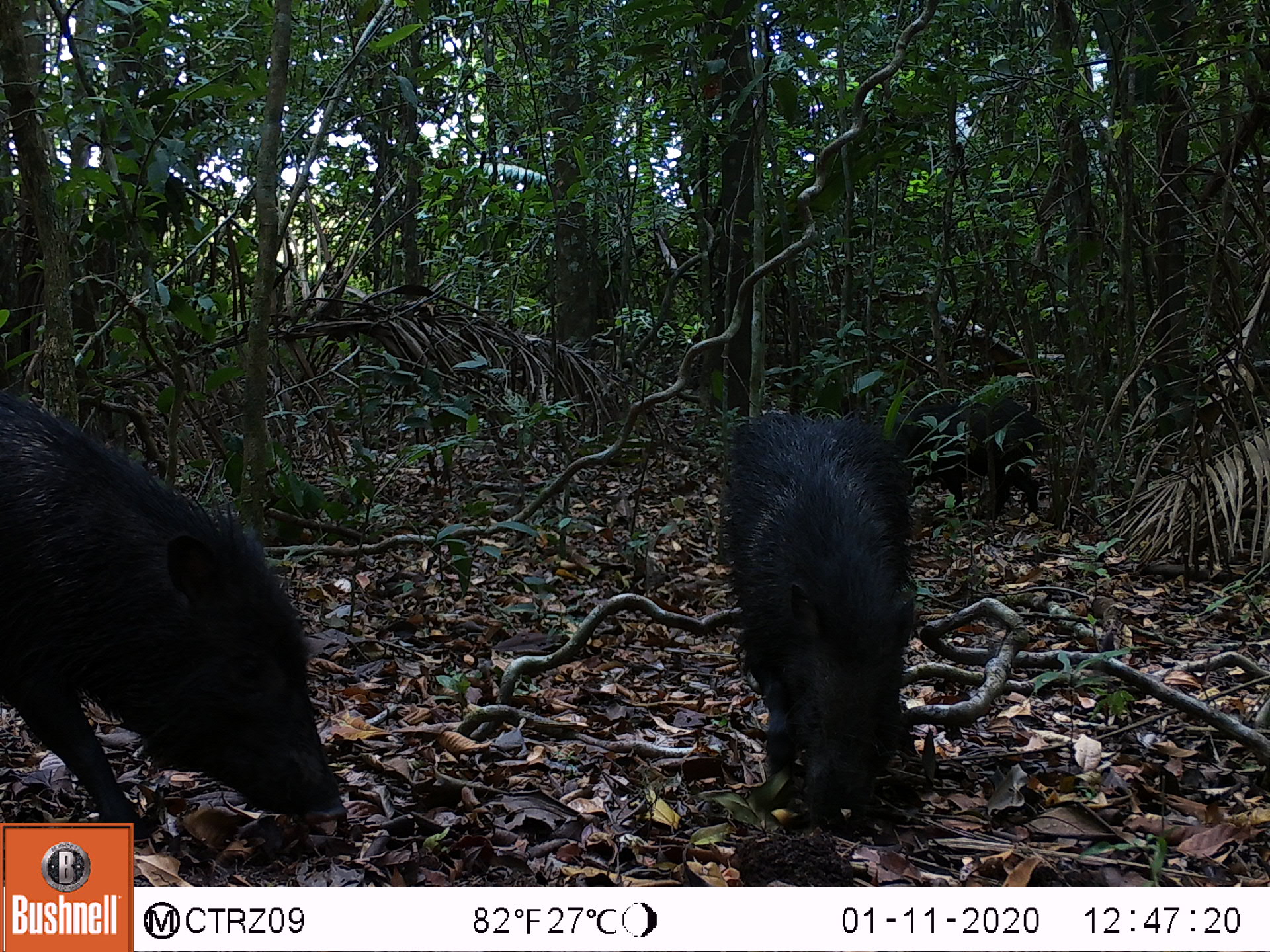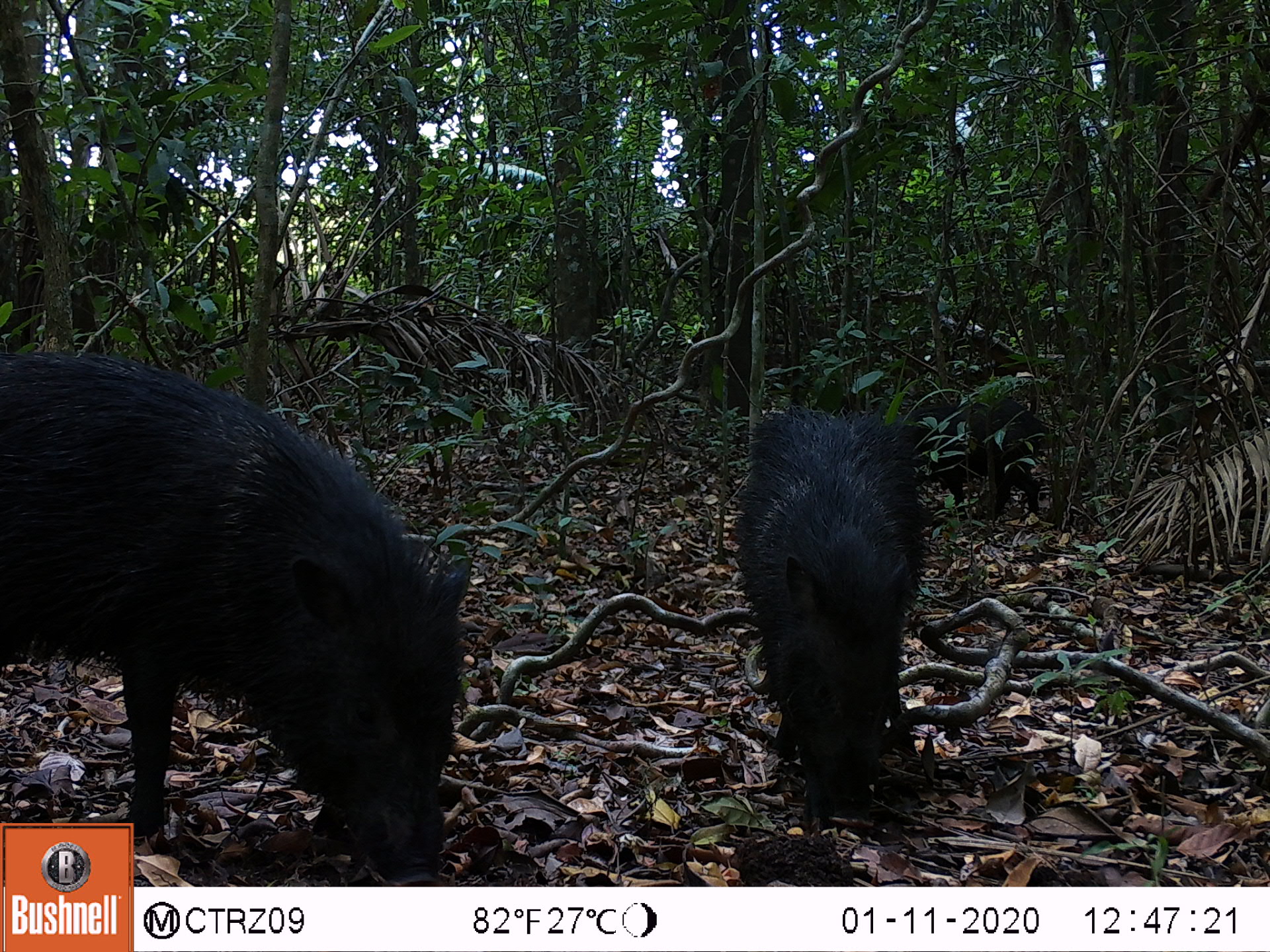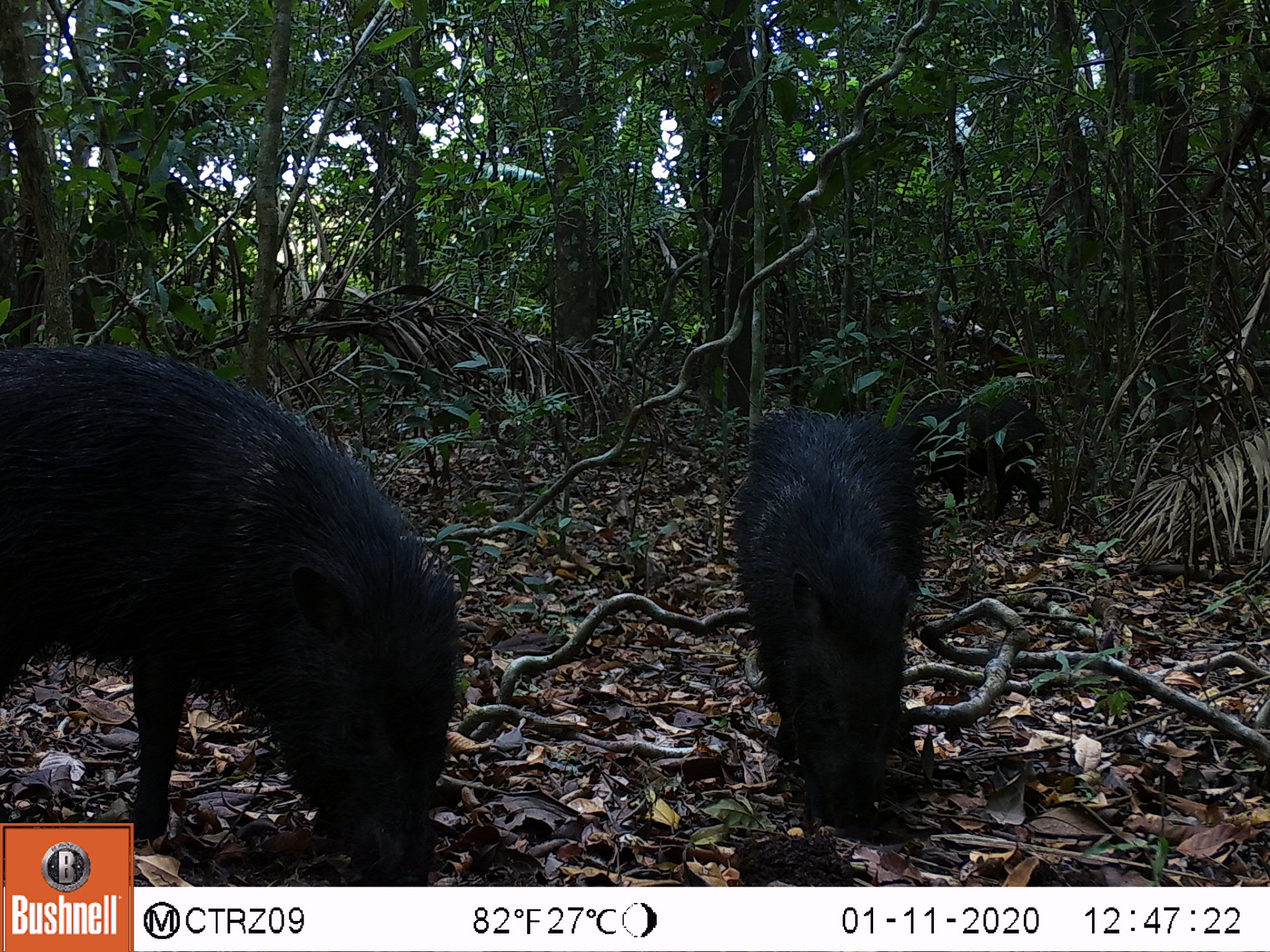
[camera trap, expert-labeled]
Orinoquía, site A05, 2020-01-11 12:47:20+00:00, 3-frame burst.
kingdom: Animalia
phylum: Chordata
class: Mammalia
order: Artiodactyla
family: Tayassuidae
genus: Pecari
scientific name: Pecari tajacu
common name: collared peccary